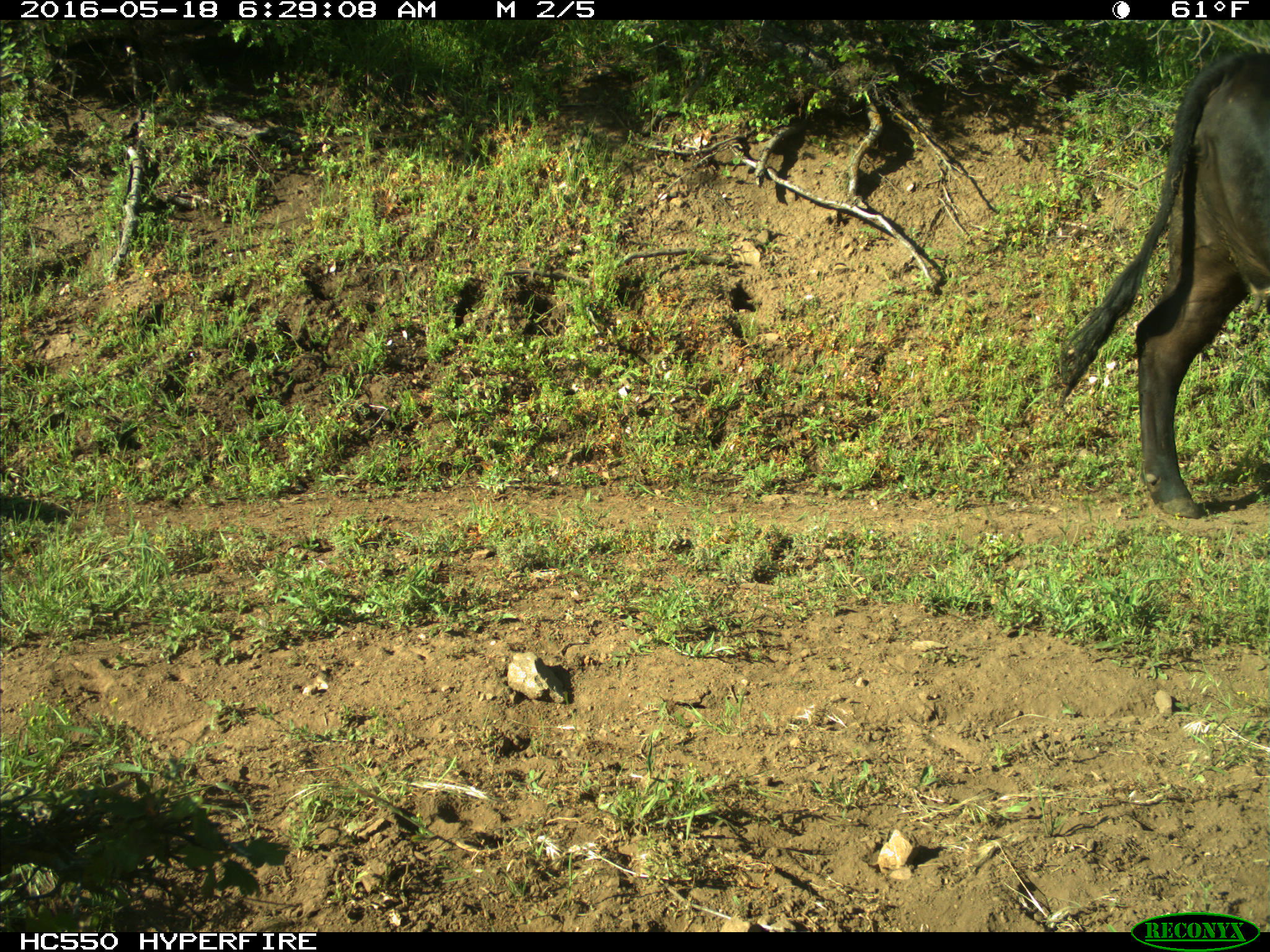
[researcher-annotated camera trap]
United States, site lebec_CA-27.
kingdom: Animalia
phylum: Chordata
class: Mammalia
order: Artiodactyla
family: Bovidae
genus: Bos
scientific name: Bos taurus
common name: domestic cow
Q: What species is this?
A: Bos taurus (domestic cow).